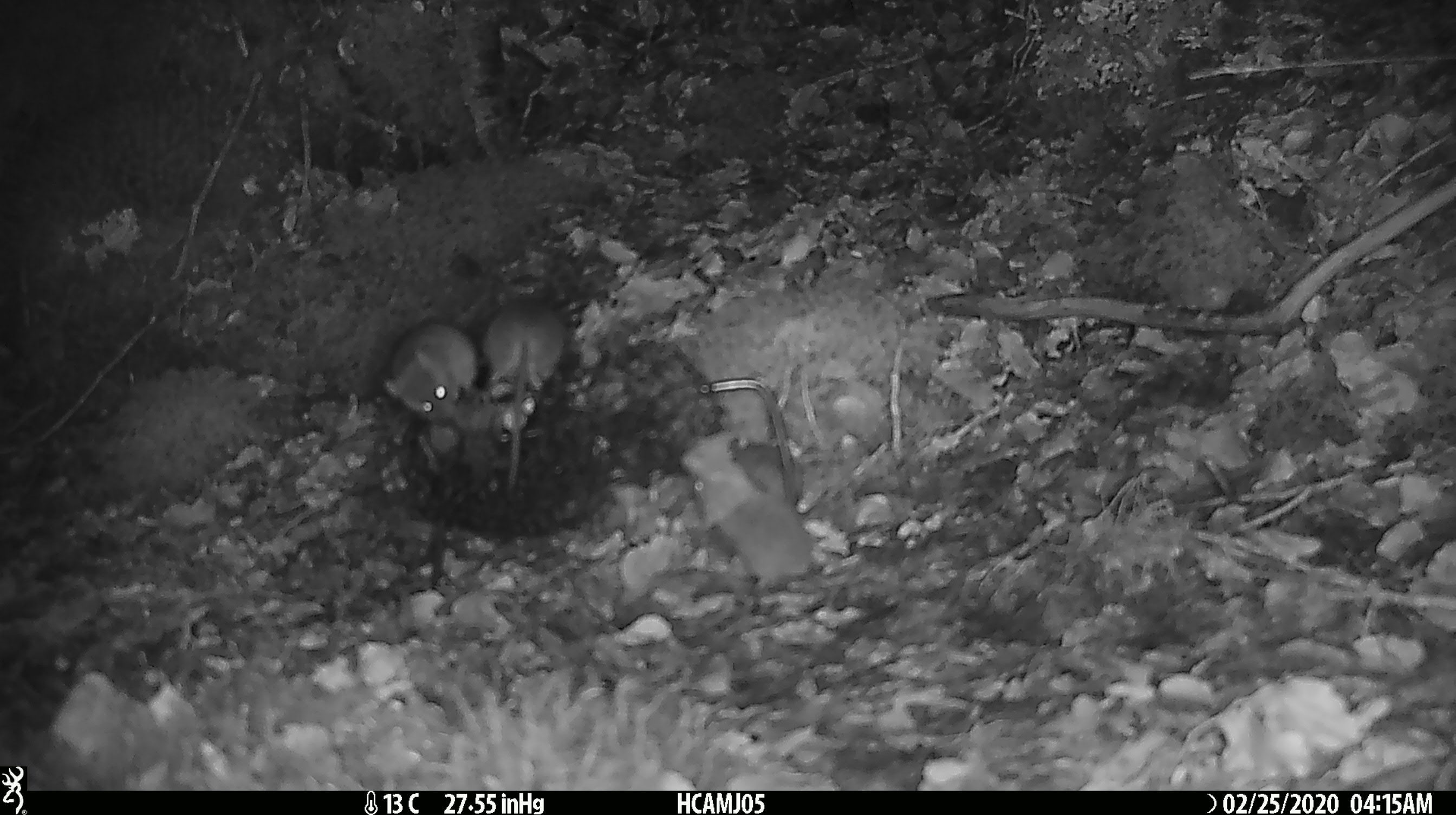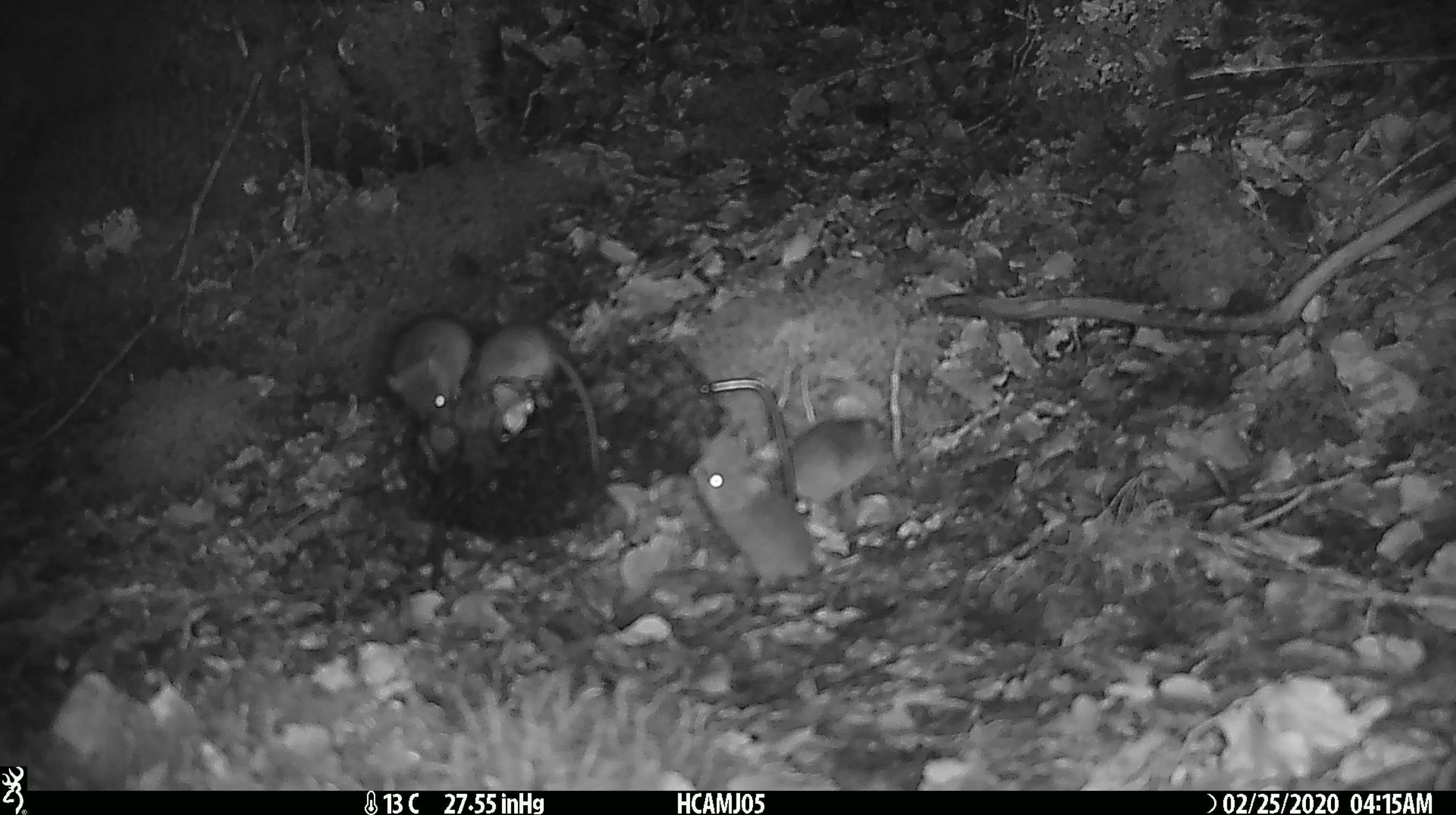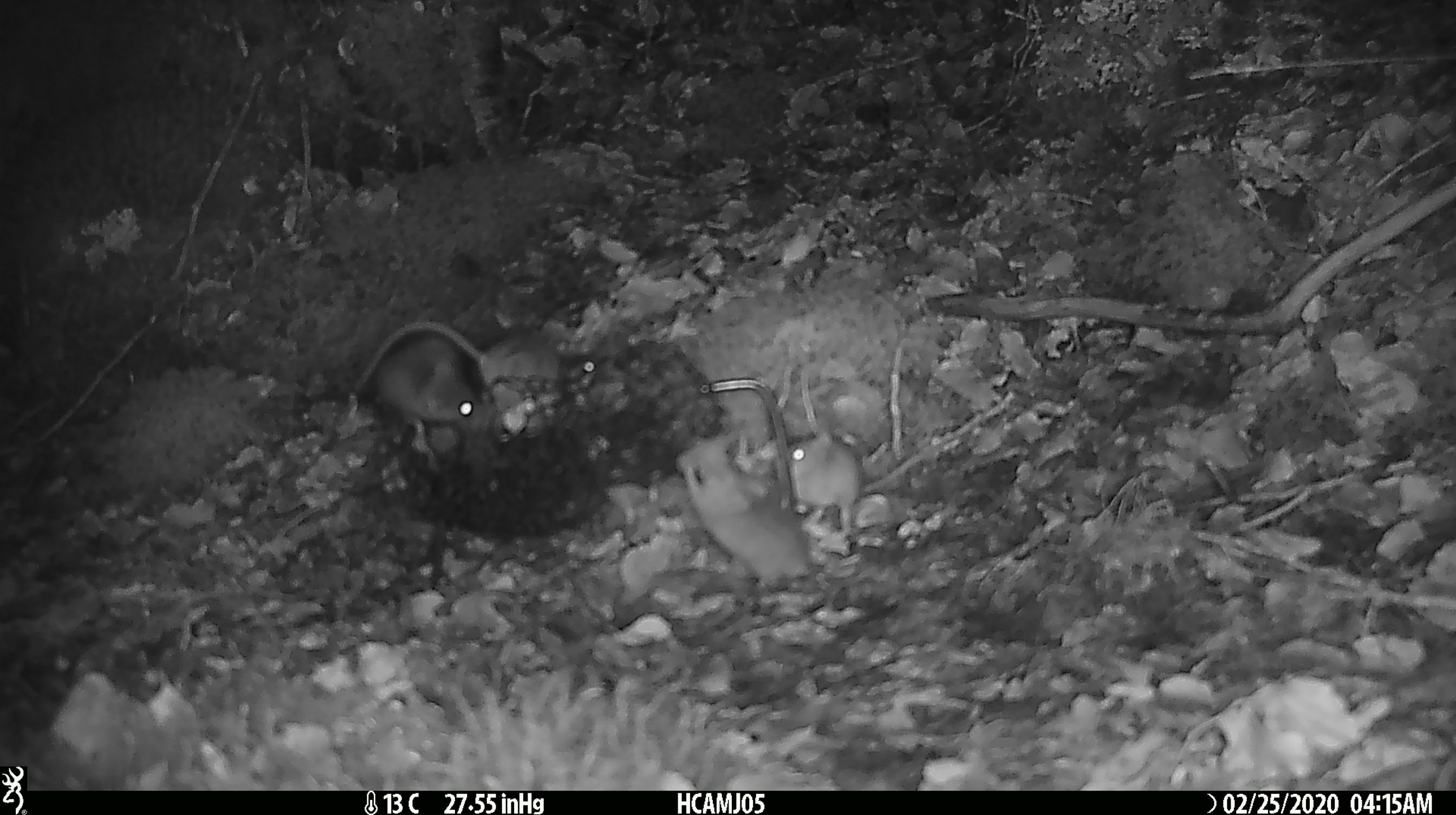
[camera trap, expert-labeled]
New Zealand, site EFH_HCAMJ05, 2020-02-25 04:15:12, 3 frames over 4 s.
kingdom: Animalia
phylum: Chordata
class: Mammalia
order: Rodentia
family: Muridae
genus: Mus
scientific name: Mus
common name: mouse